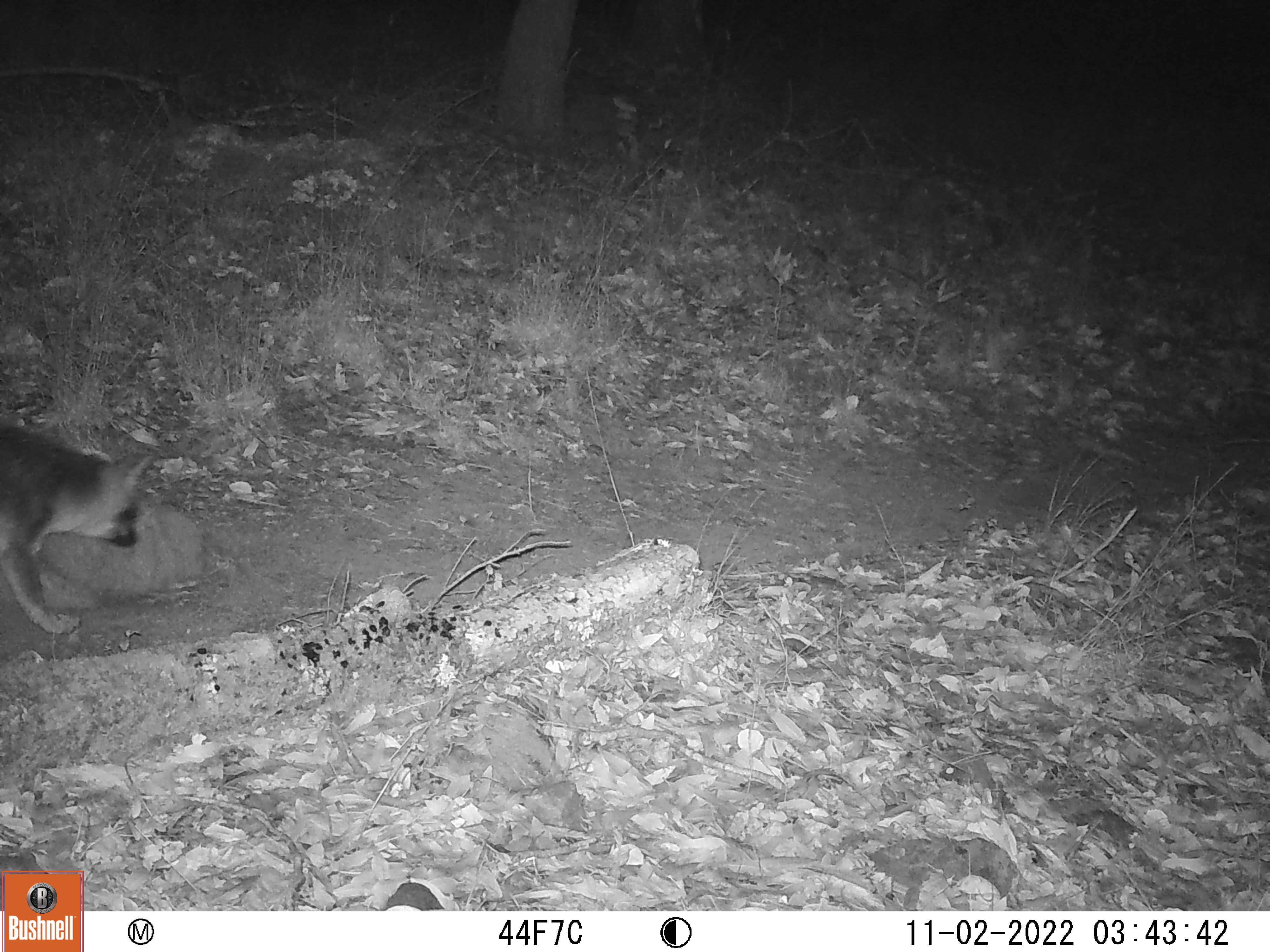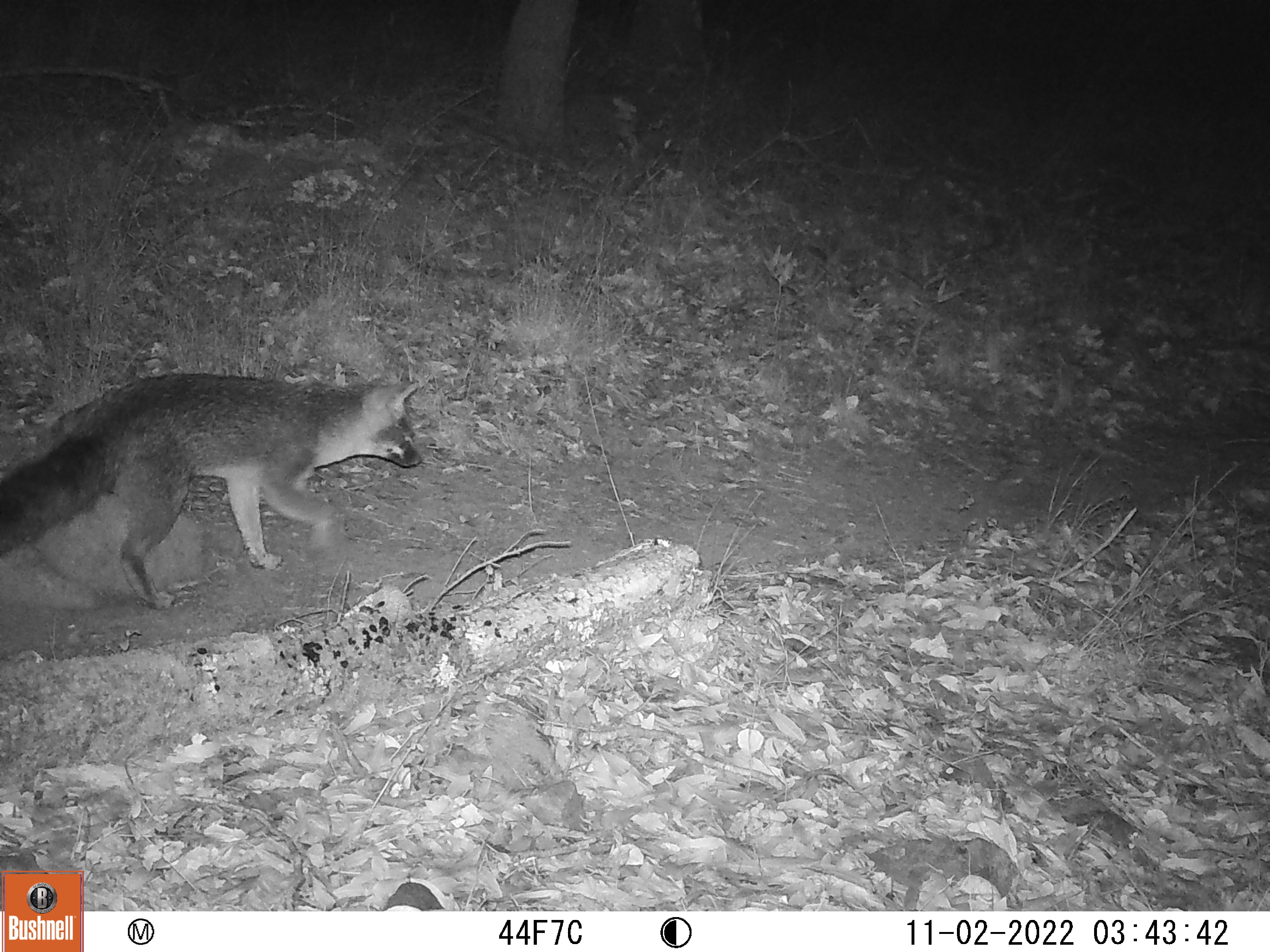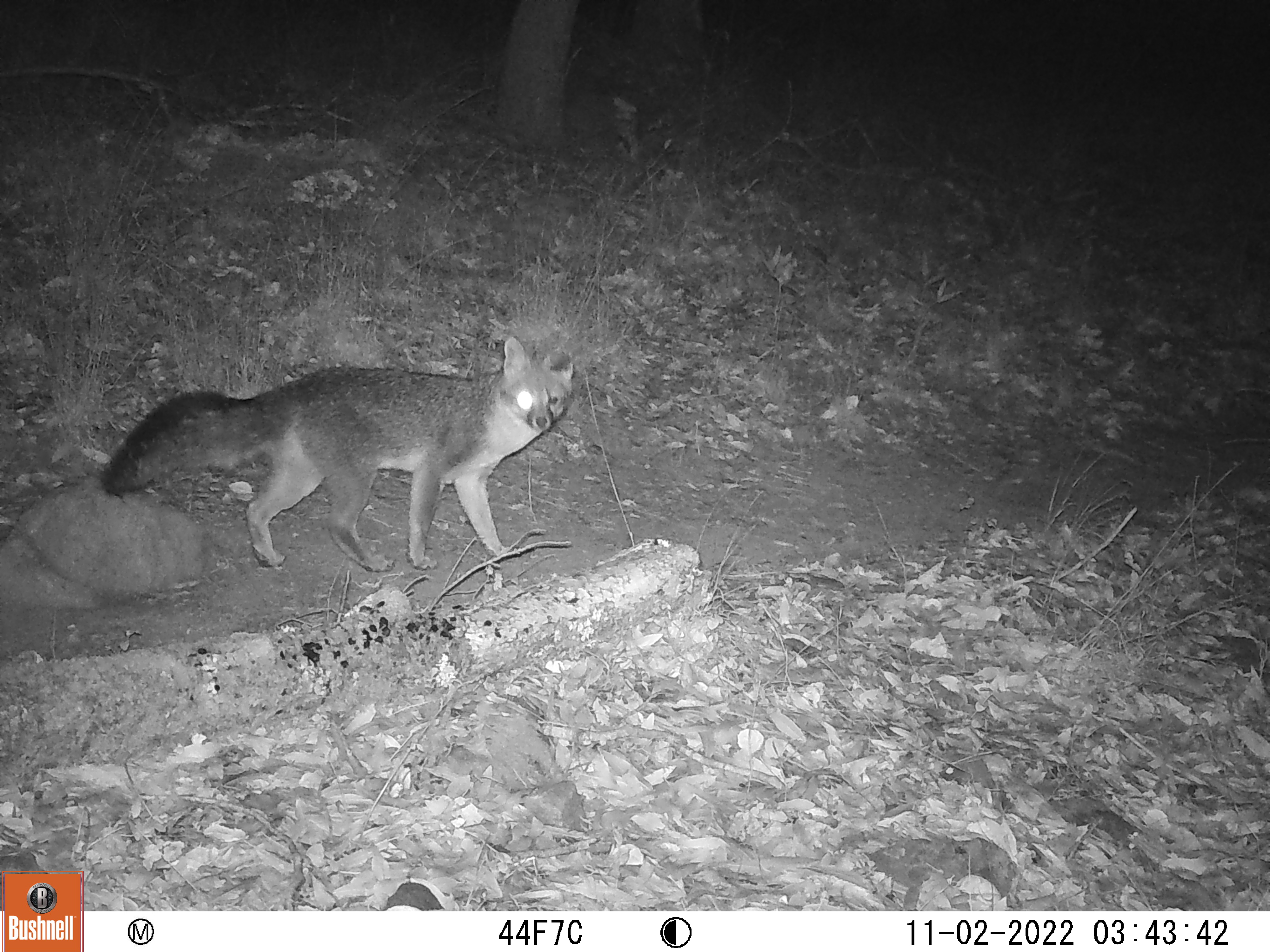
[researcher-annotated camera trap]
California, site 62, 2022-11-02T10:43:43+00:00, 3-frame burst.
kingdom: Animalia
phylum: Chordata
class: Mammalia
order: Carnivora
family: Canidae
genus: Urocyon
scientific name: Urocyon cinereoargenteus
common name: gray fox